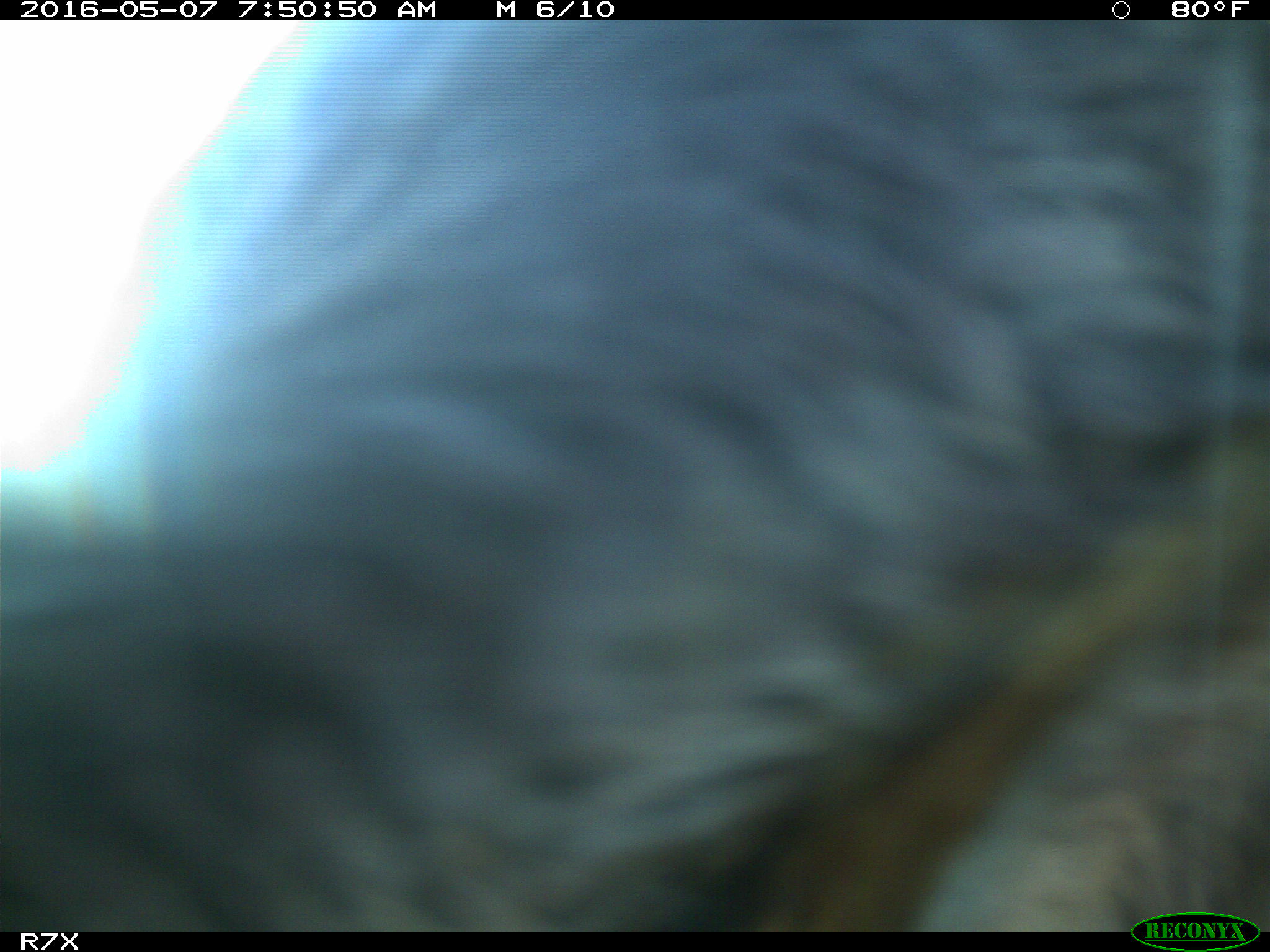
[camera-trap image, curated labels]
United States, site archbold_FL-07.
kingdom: Animalia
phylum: Chordata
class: Mammalia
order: Artiodactyla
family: Bovidae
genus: Bos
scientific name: Bos taurus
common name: domestic cow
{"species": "Bos taurus (domestic cow)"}